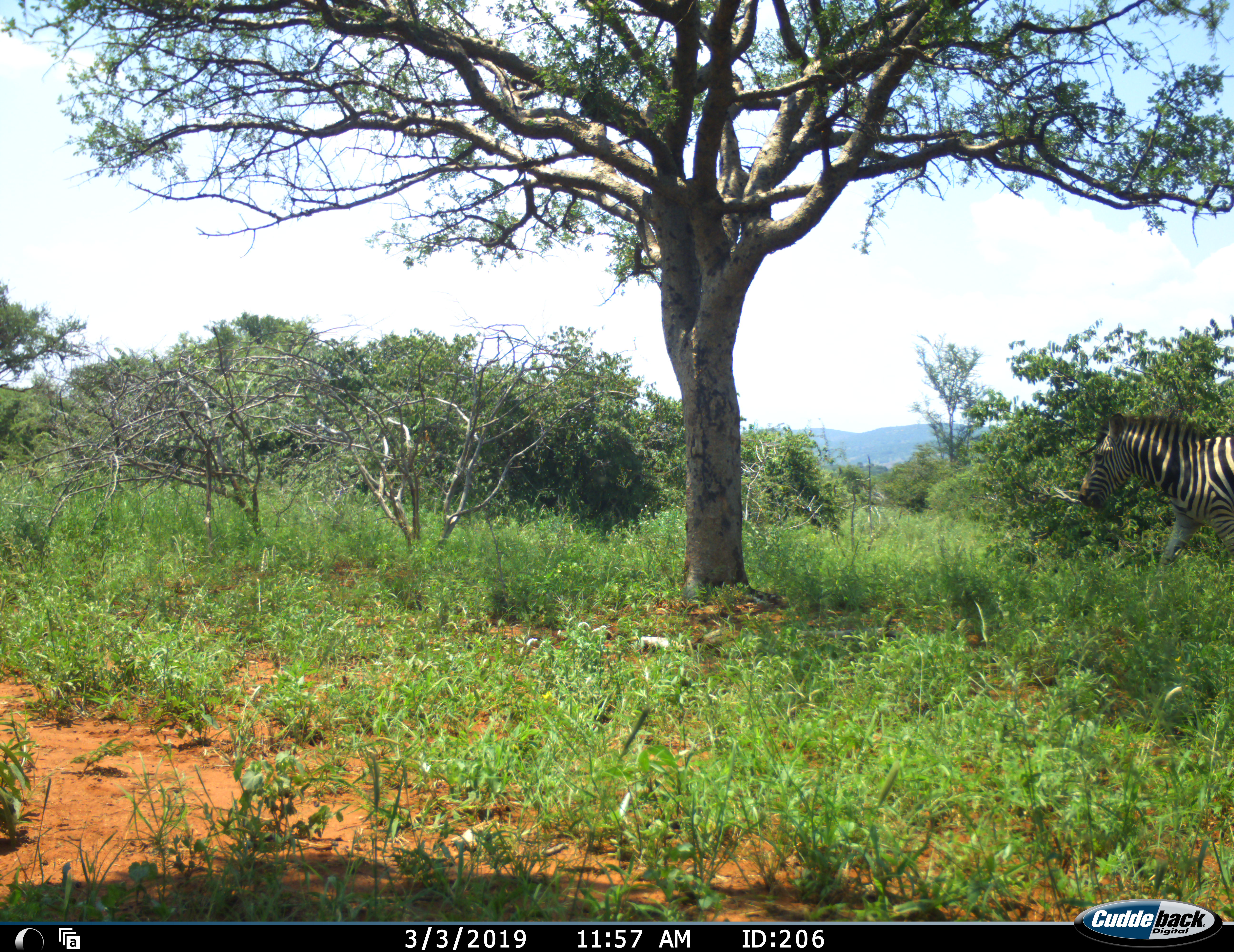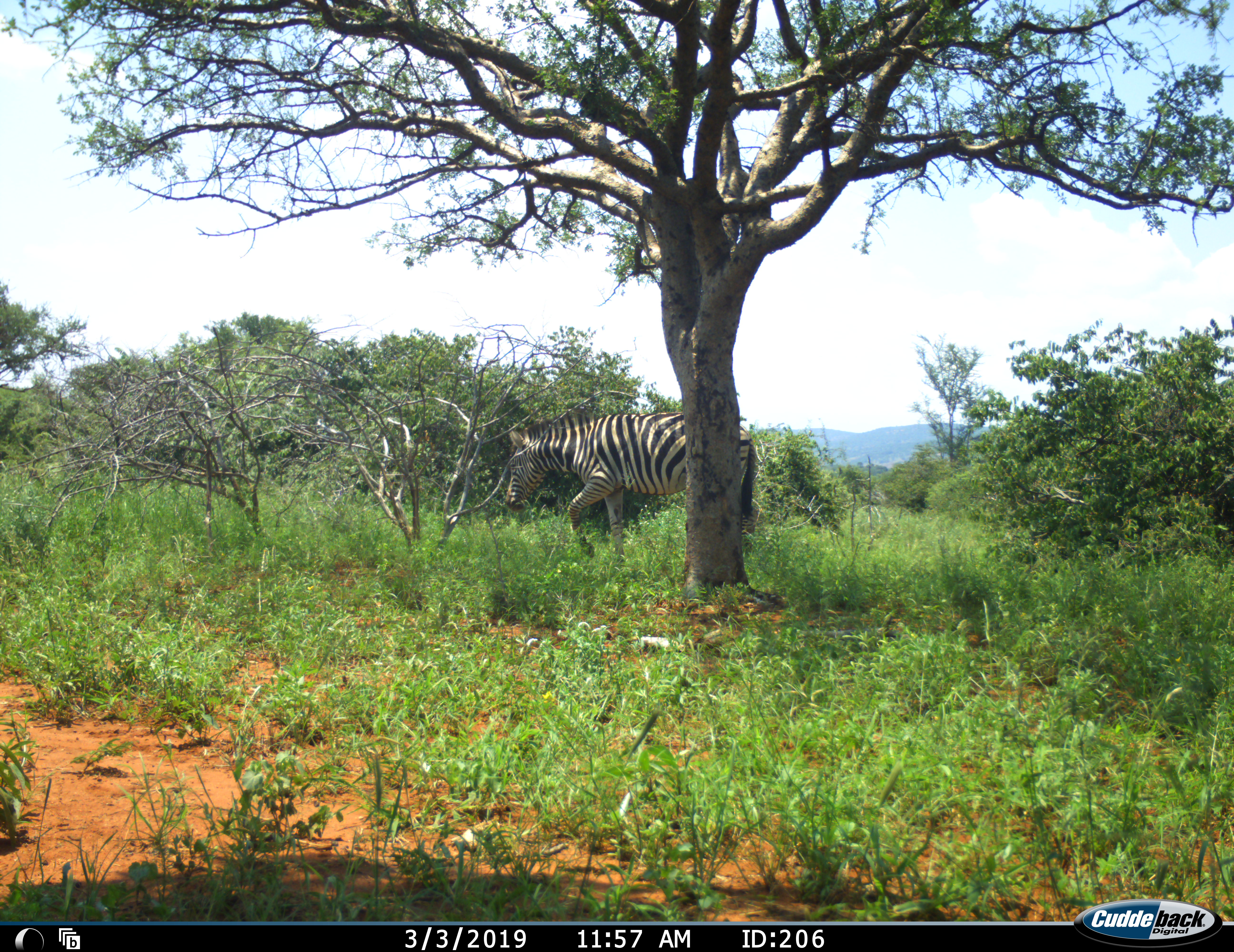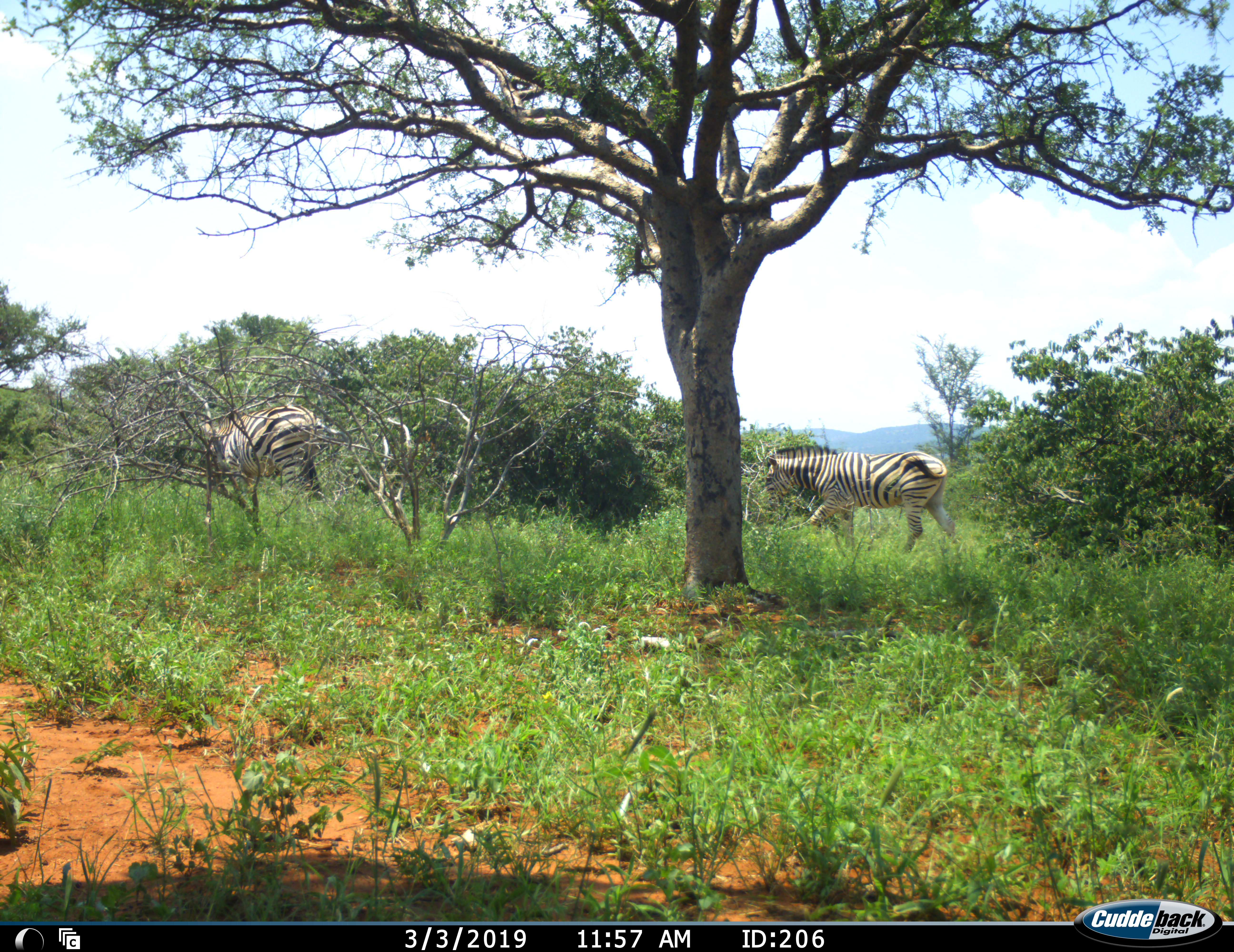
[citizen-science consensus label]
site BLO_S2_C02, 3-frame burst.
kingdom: Animalia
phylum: Chordata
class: Mammalia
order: Perissodactyla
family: Equidae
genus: Equus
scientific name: Equus quagga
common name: plains zebra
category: zebraplains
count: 2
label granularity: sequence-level